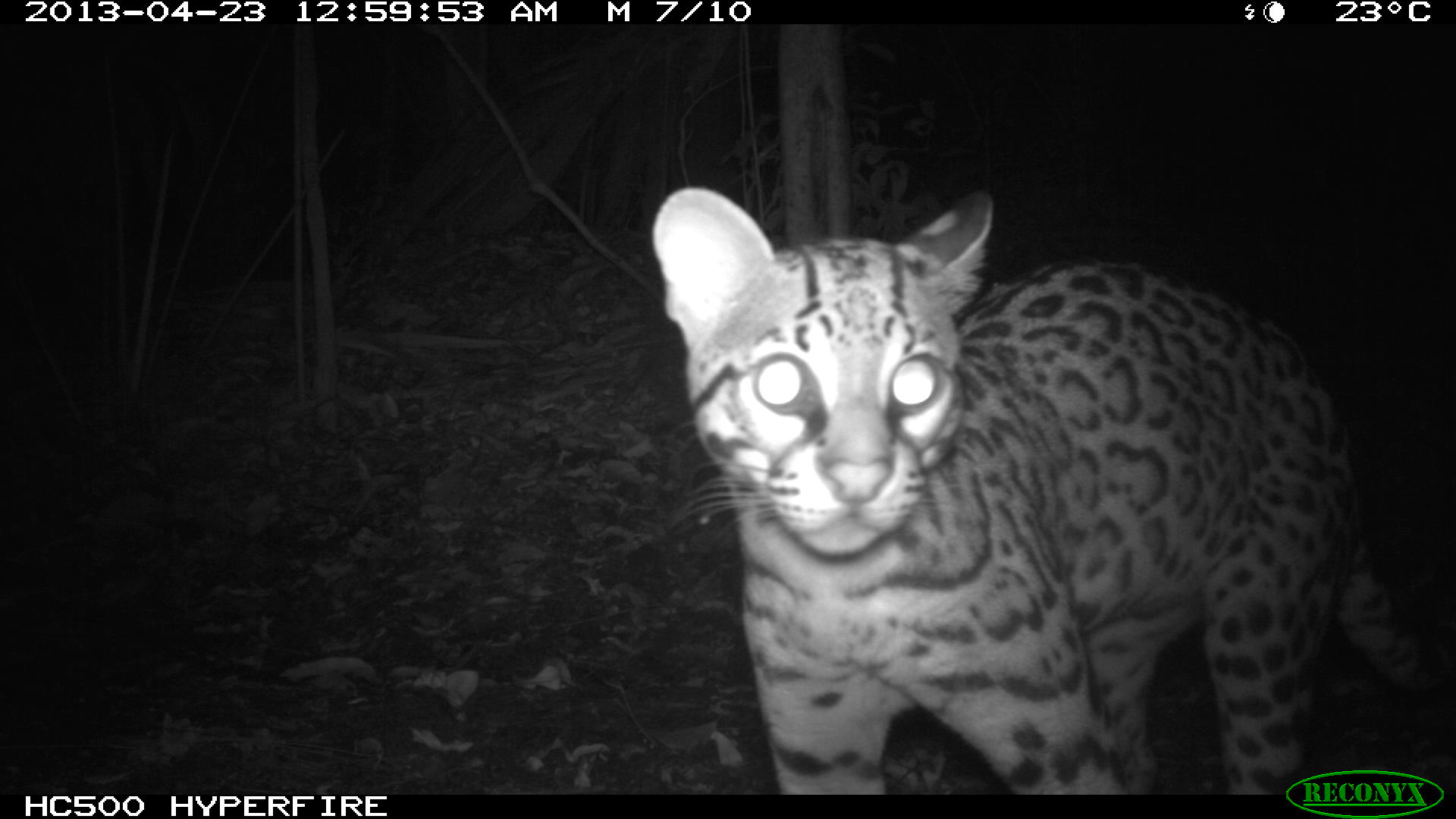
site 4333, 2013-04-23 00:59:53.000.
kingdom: Animalia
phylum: Chordata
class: Mammalia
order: Carnivora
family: Felidae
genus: Leopardus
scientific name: Leopardus pardalis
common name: ocelot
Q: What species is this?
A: Leopardus pardalis (ocelot).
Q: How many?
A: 1.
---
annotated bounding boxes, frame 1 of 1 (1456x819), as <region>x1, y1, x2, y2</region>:
leopardus pardalis: <region>647, 175, 1456, 793</region>